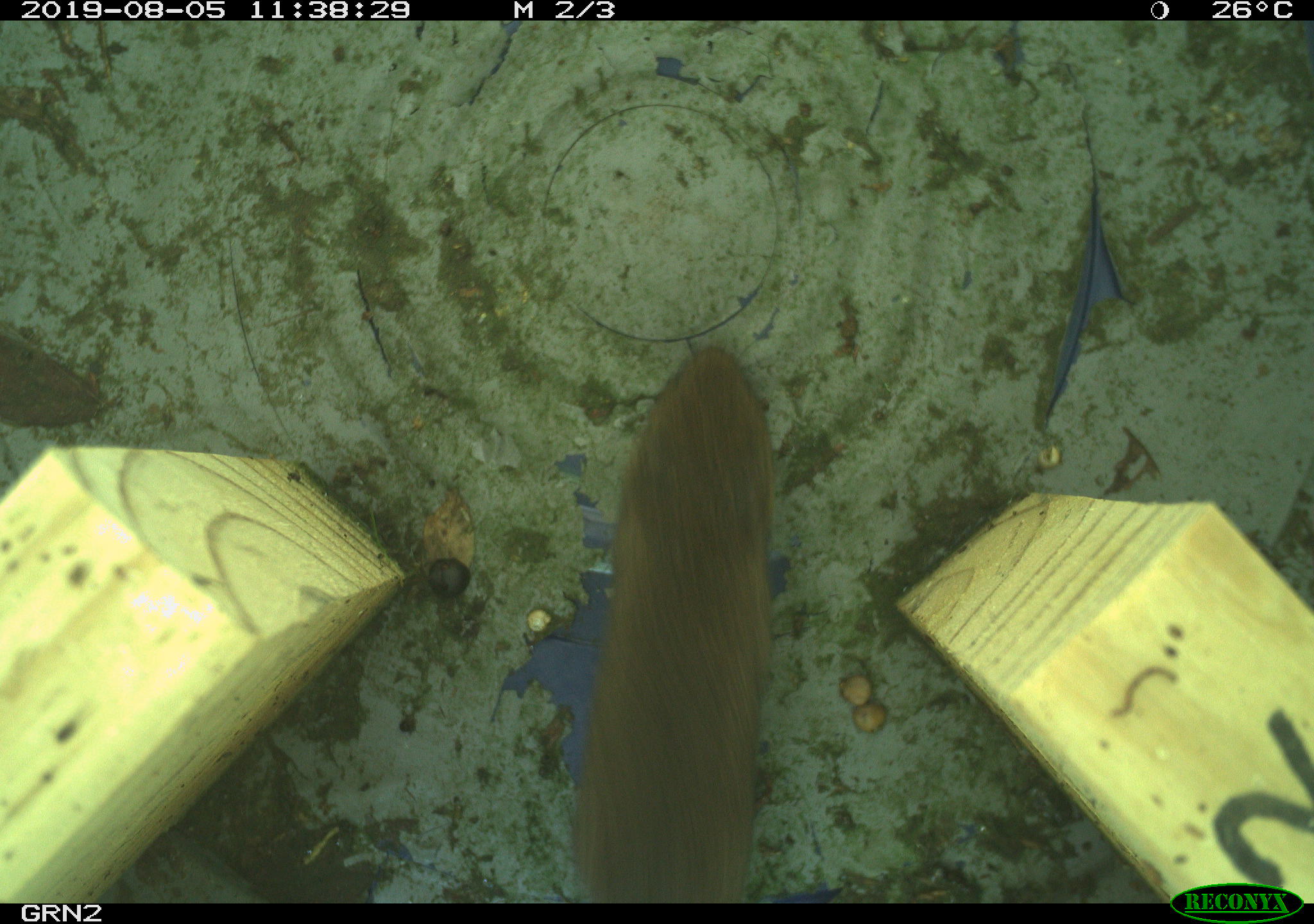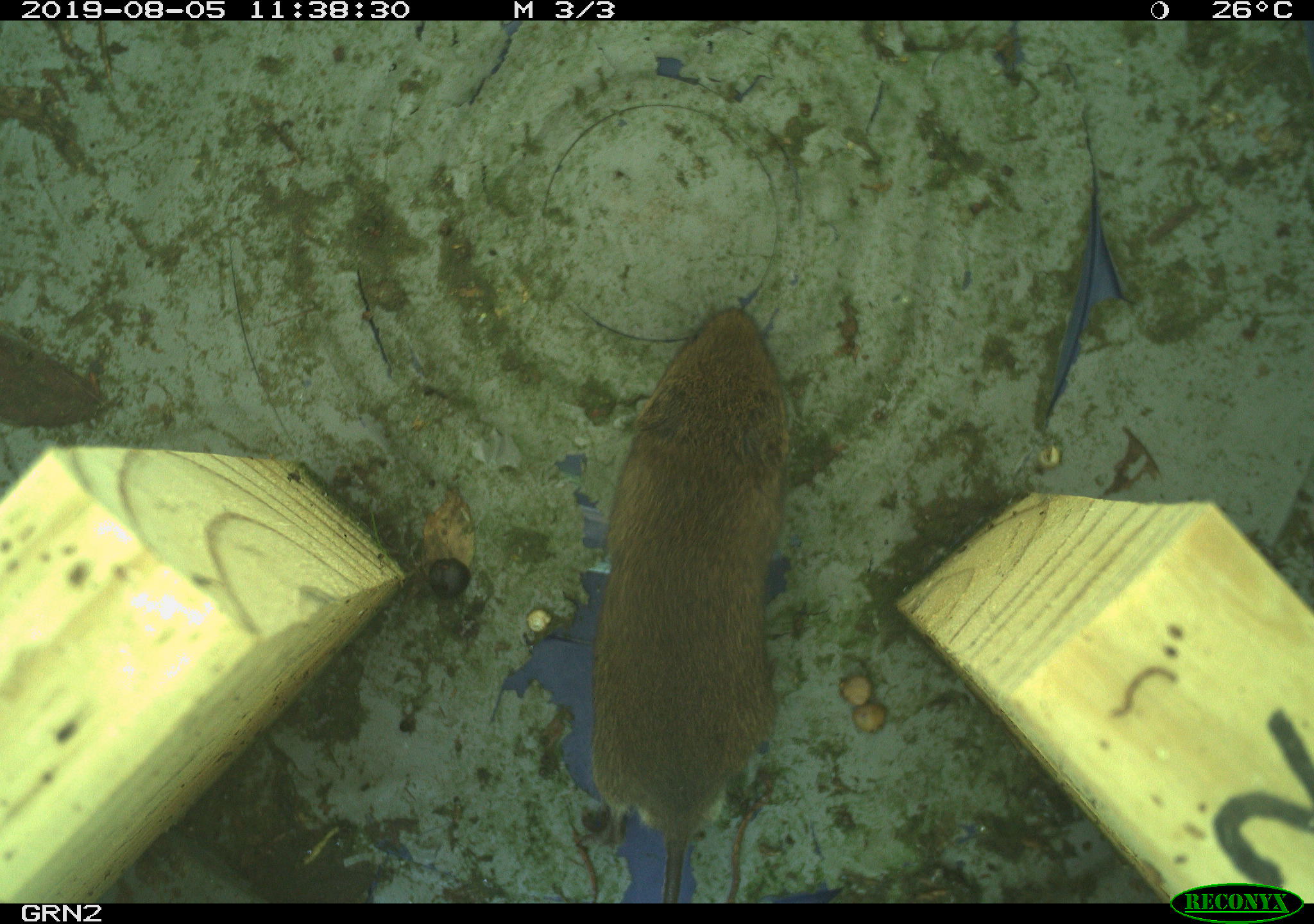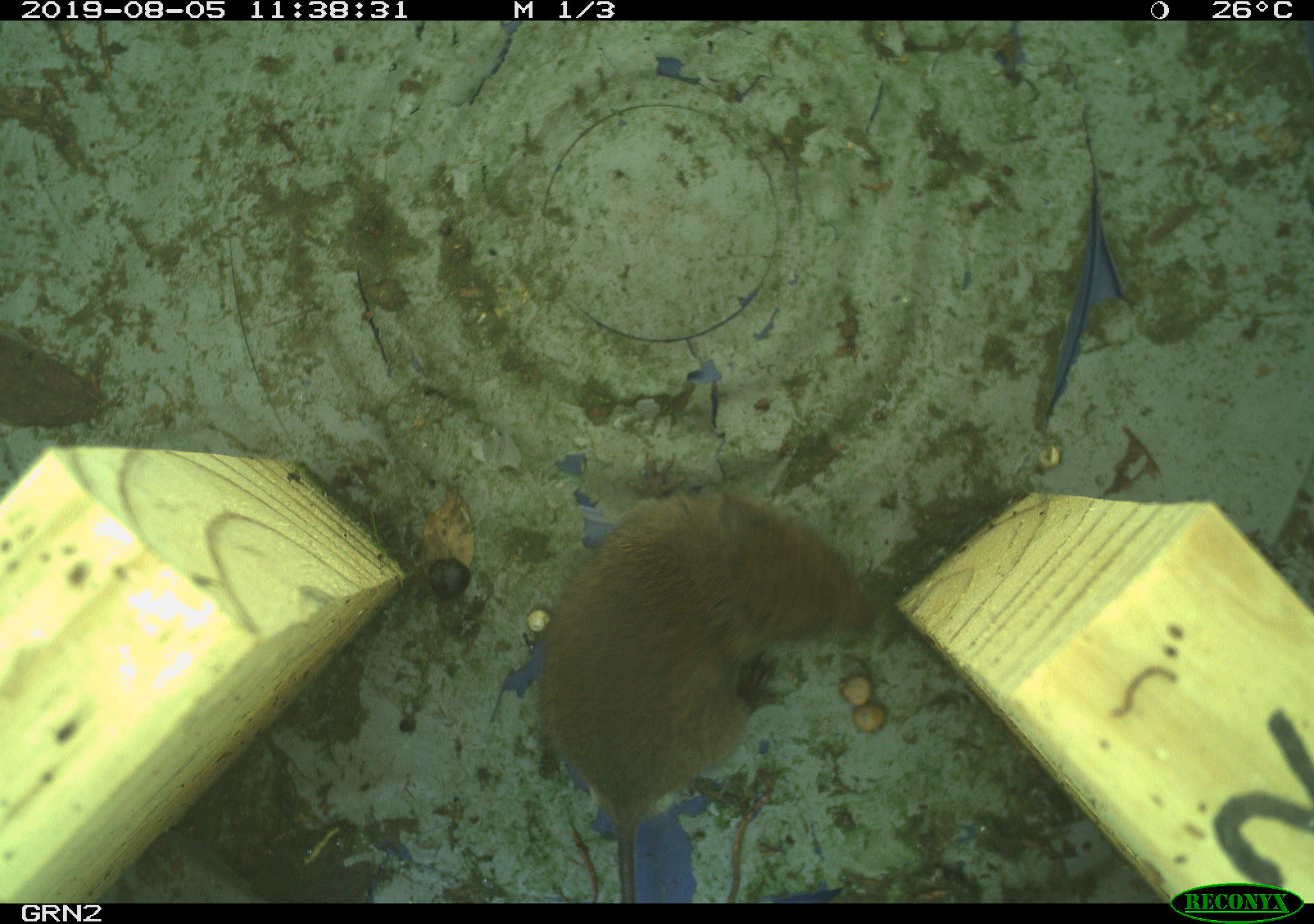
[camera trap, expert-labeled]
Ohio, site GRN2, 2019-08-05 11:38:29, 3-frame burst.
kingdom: Animalia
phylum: Chordata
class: Mammalia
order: Rodentia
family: Cricetidae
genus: Microtus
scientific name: Microtus pennsylvanicus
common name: meadow vole